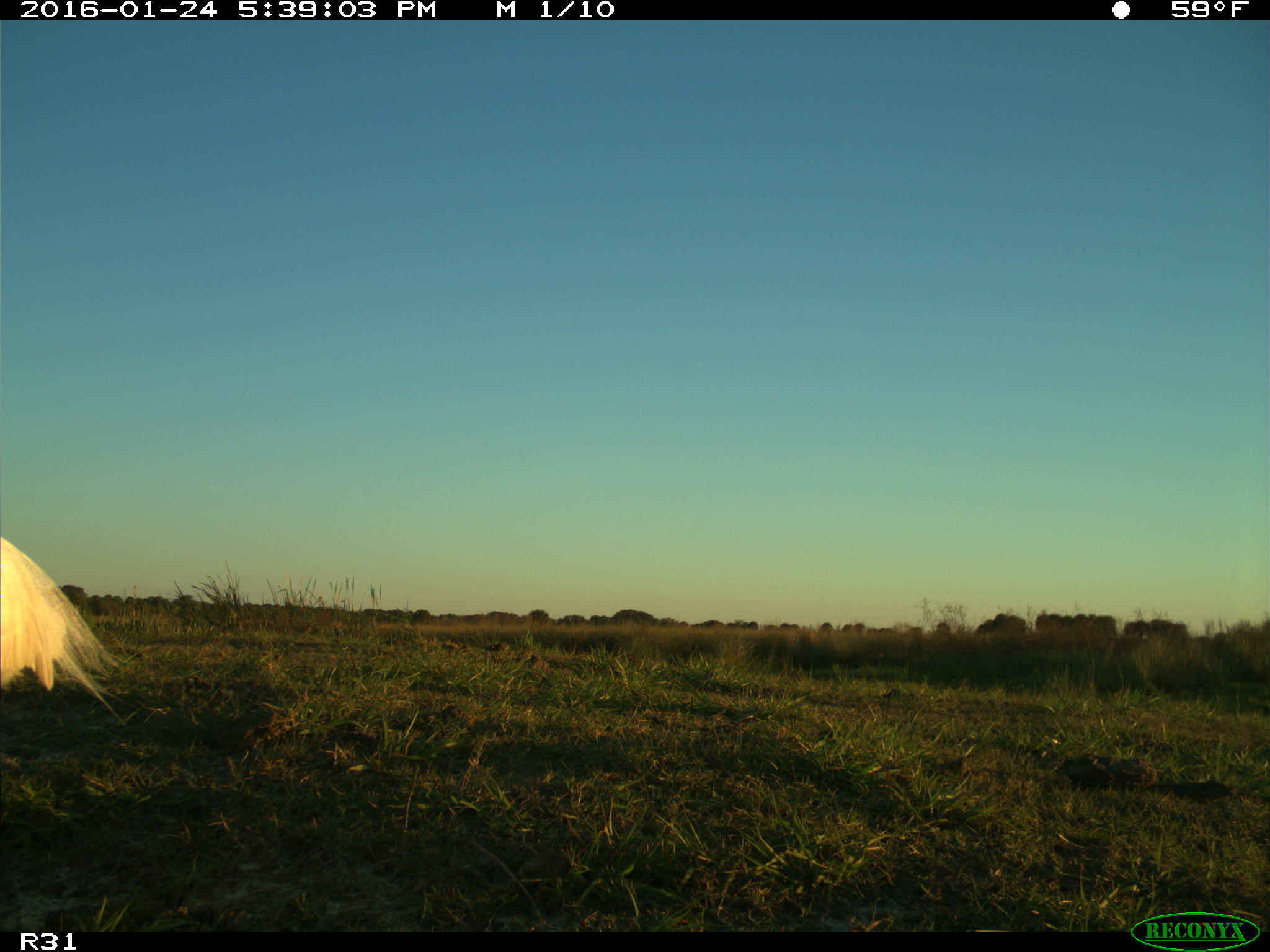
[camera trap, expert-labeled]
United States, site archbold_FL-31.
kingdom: Animalia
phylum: Chordata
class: Aves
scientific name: Aves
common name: birds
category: unidentified bird